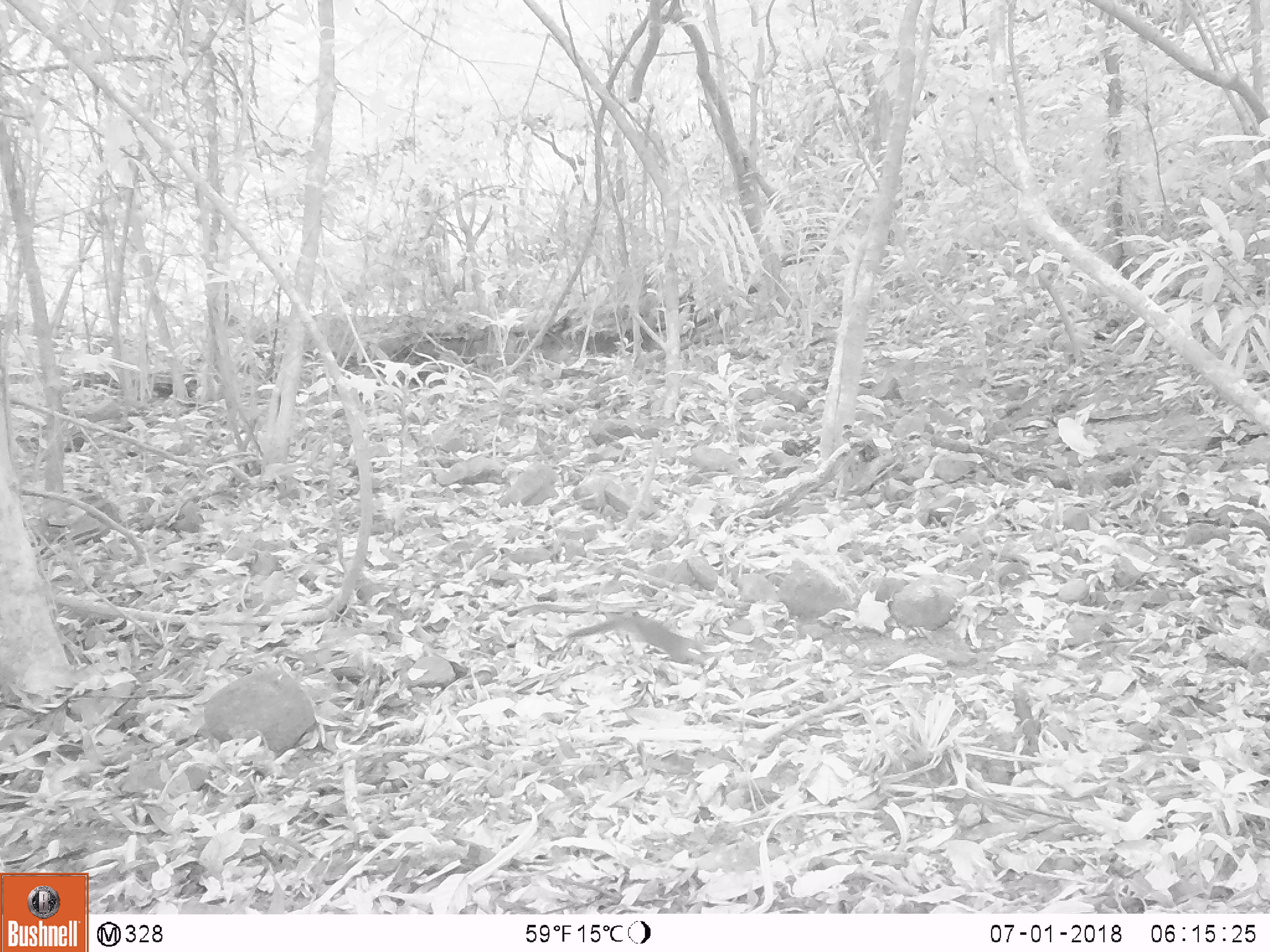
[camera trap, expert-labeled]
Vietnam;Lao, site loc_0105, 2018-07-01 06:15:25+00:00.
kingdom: Animalia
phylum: Chordata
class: Mammalia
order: Rodentia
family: Sciuridae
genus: Sciurus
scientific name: Sciurus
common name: squirrel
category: unidentified squirrel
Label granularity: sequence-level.